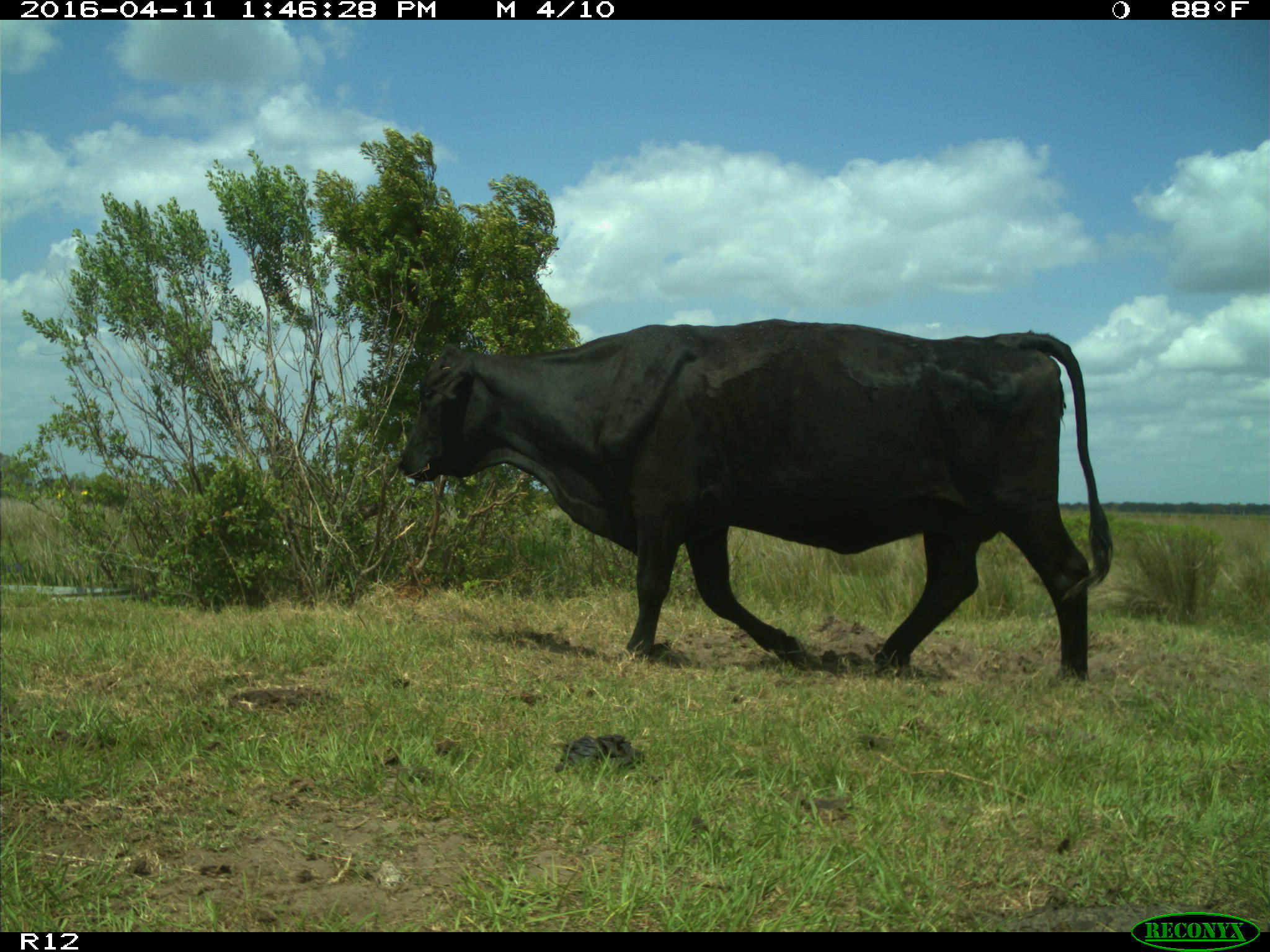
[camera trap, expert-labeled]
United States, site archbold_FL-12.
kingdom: Animalia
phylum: Chordata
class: Mammalia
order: Artiodactyla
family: Bovidae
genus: Bos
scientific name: Bos taurus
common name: domestic cow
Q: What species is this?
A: Bos taurus (domestic cow).